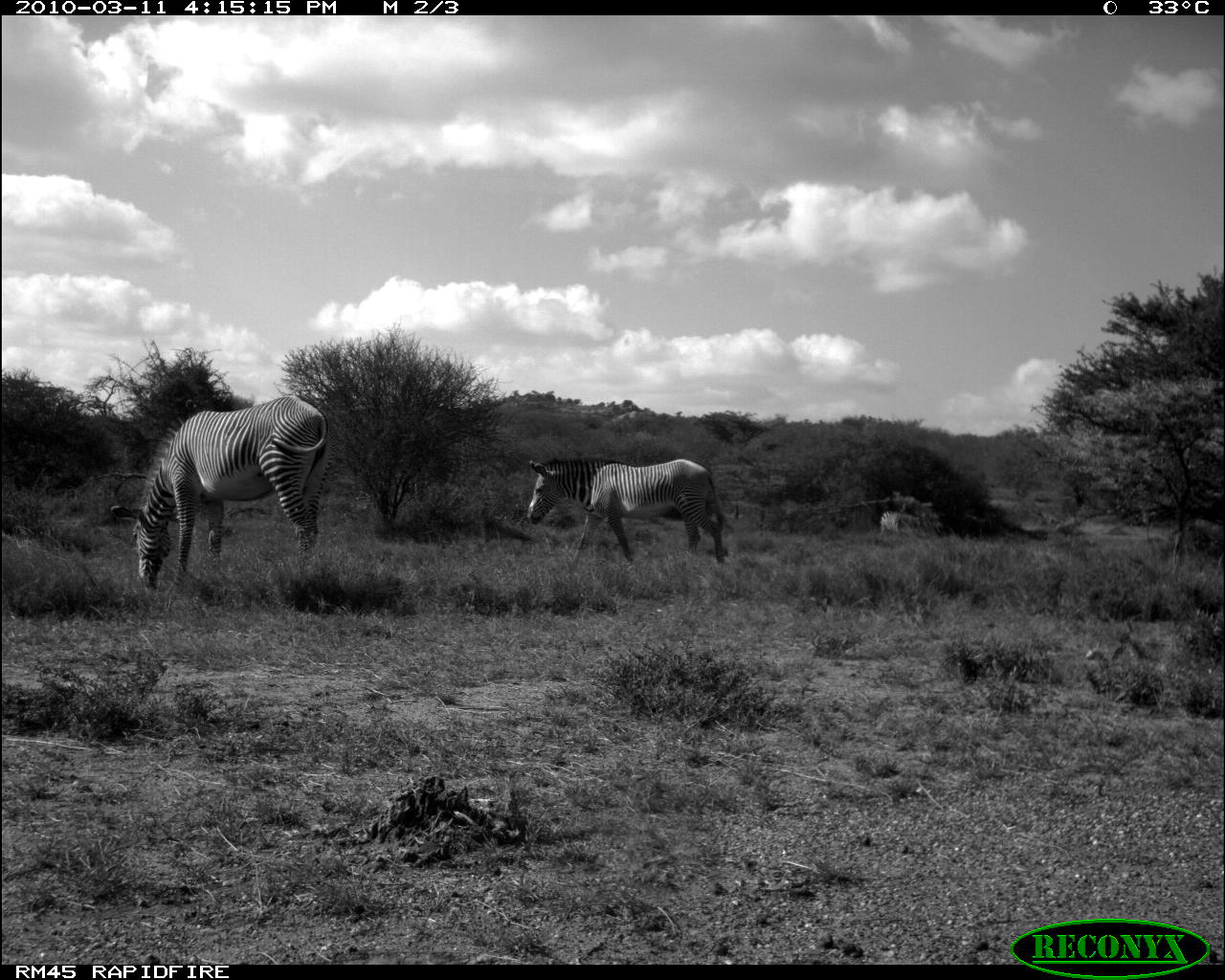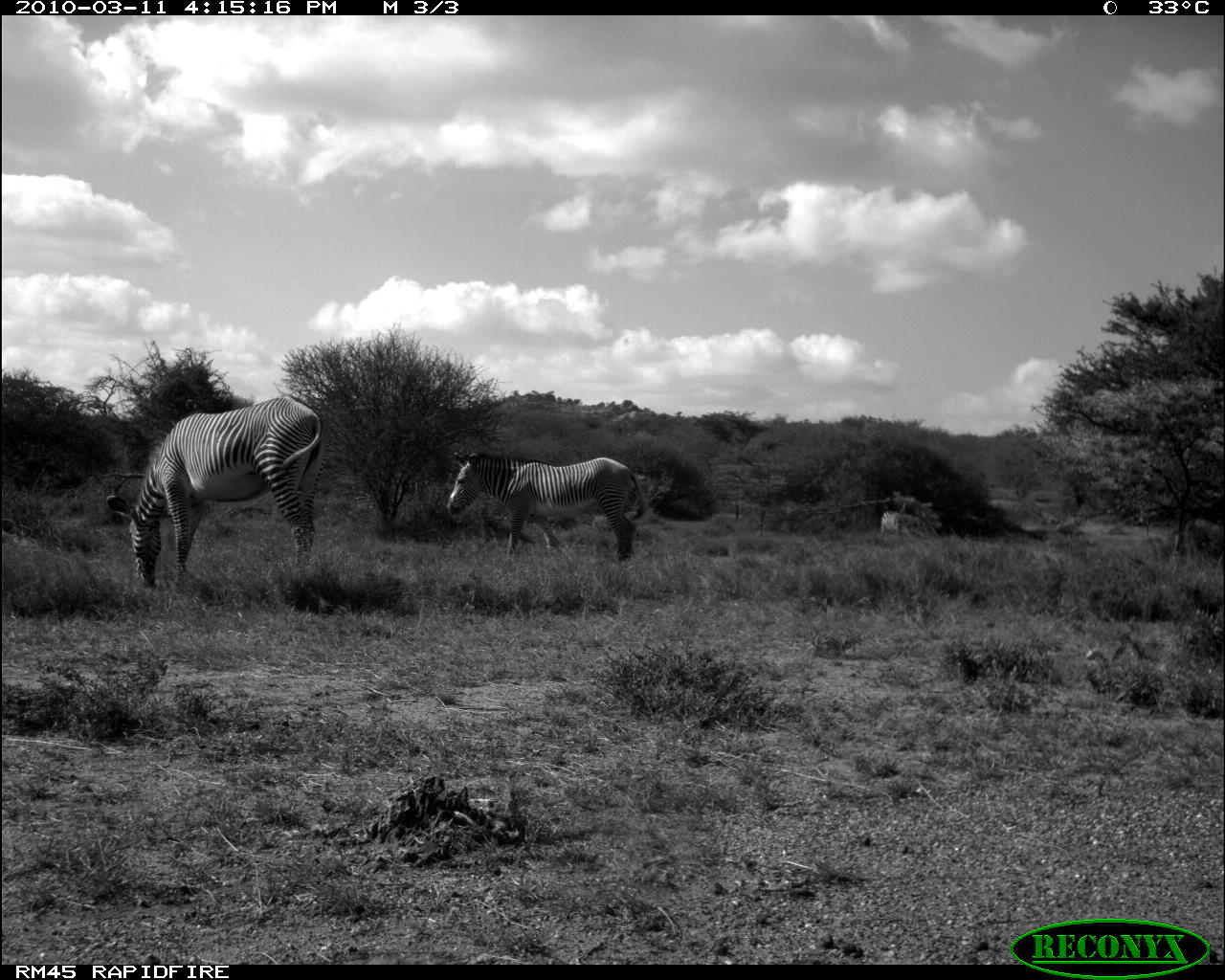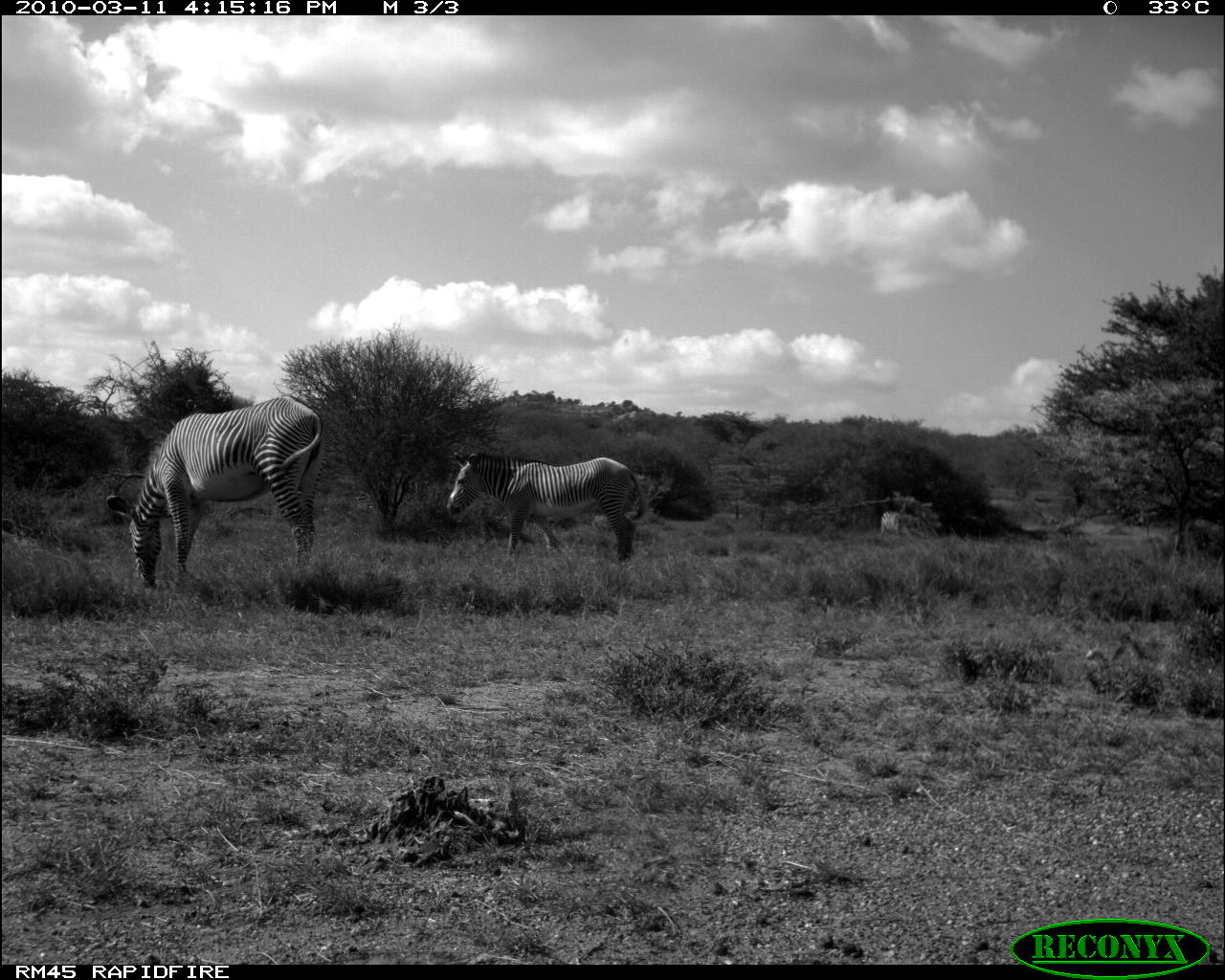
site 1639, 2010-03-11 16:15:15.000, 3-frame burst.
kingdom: Animalia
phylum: Chordata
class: Mammalia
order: Perissodactyla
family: Equidae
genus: Equus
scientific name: Equus quagga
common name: plains zebra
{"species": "Equus quagga (plains zebra)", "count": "1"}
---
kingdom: Animalia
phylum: Chordata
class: Mammalia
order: Perissodactyla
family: Equidae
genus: Equus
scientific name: Equus grevyi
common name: grévy's zebra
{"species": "Equus grevyi (grévy's zebra)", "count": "3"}